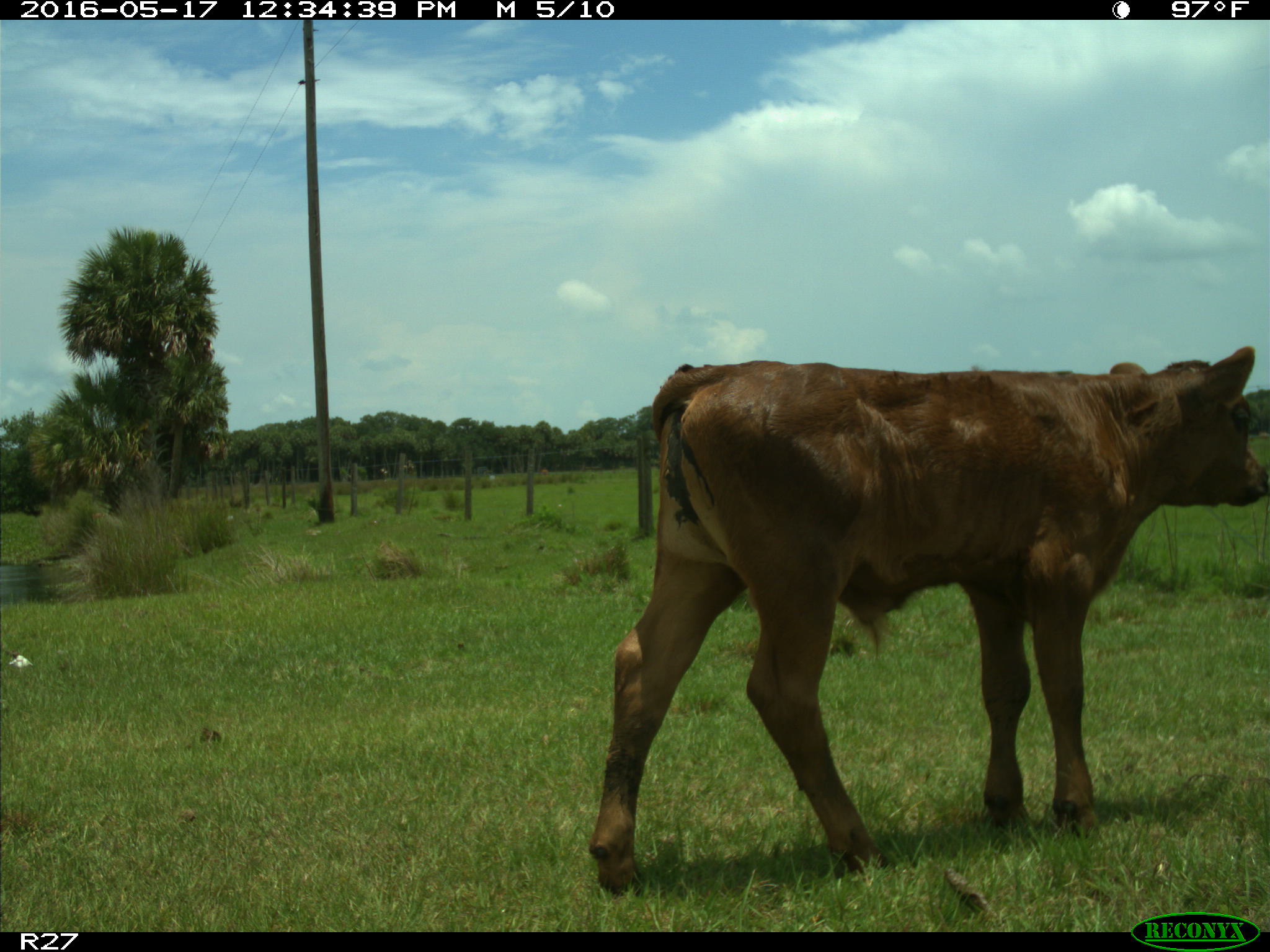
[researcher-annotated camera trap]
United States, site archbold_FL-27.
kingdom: Animalia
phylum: Chordata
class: Mammalia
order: Artiodactyla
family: Bovidae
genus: Bos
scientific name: Bos taurus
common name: domestic cow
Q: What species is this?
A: Bos taurus (domestic cow).